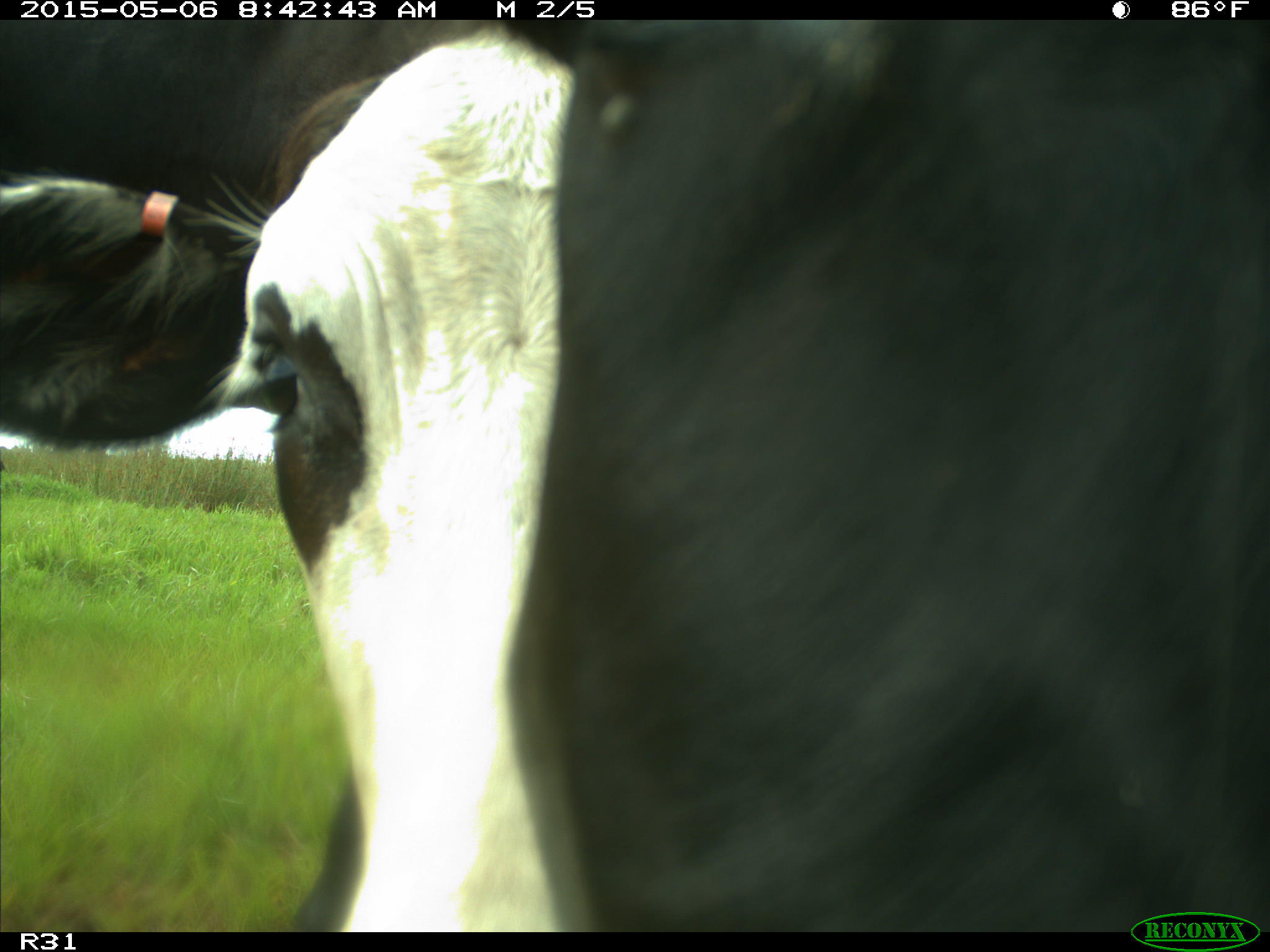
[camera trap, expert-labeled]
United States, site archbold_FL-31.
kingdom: Animalia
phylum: Chordata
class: Mammalia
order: Artiodactyla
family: Bovidae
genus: Bos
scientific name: Bos taurus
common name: domestic cow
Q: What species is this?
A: Bos taurus (domestic cow).